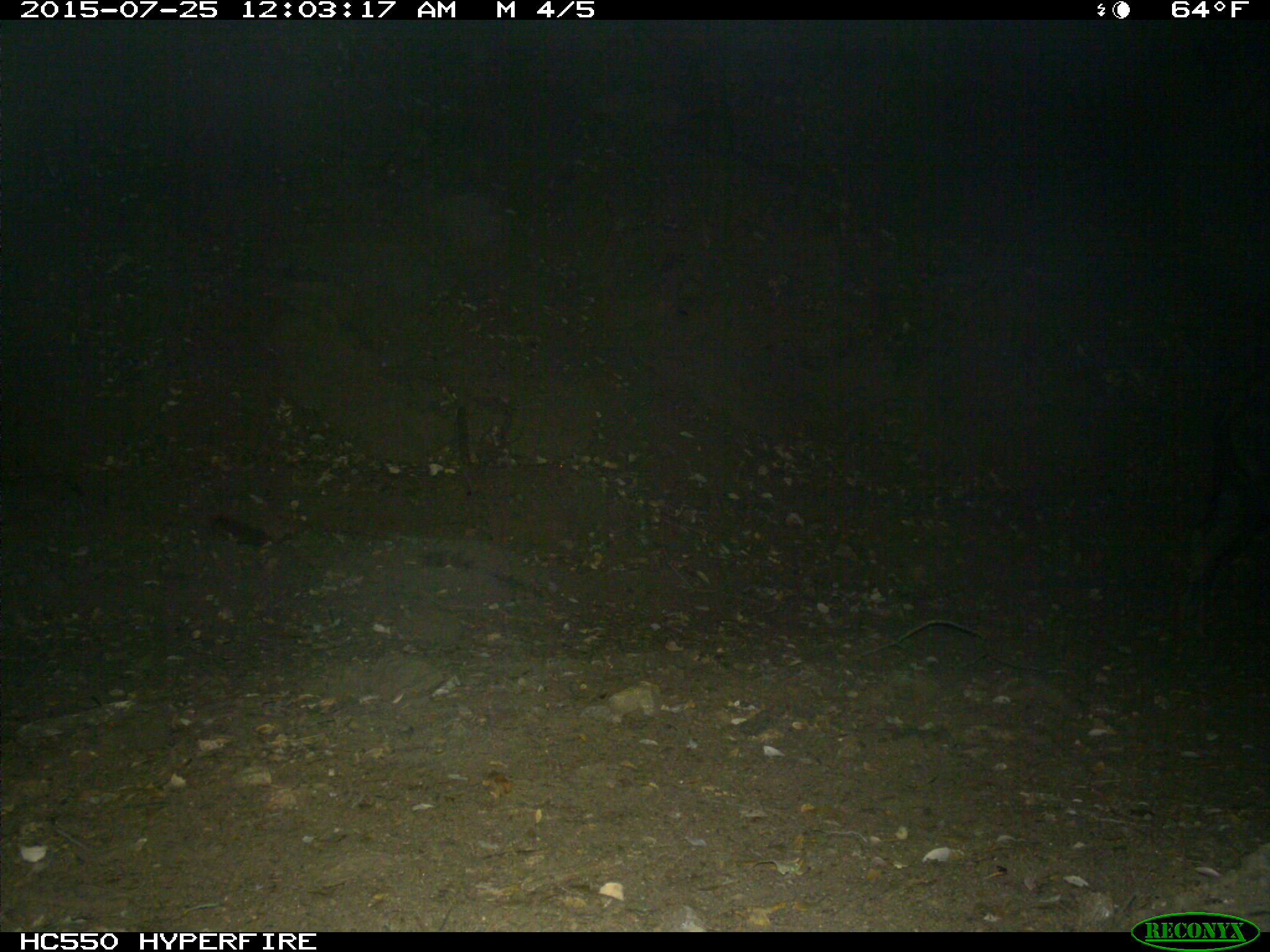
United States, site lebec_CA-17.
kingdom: Animalia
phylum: Chordata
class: Mammalia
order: Artiodactyla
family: Suidae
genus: Sus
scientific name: Sus scrofa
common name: wild boar